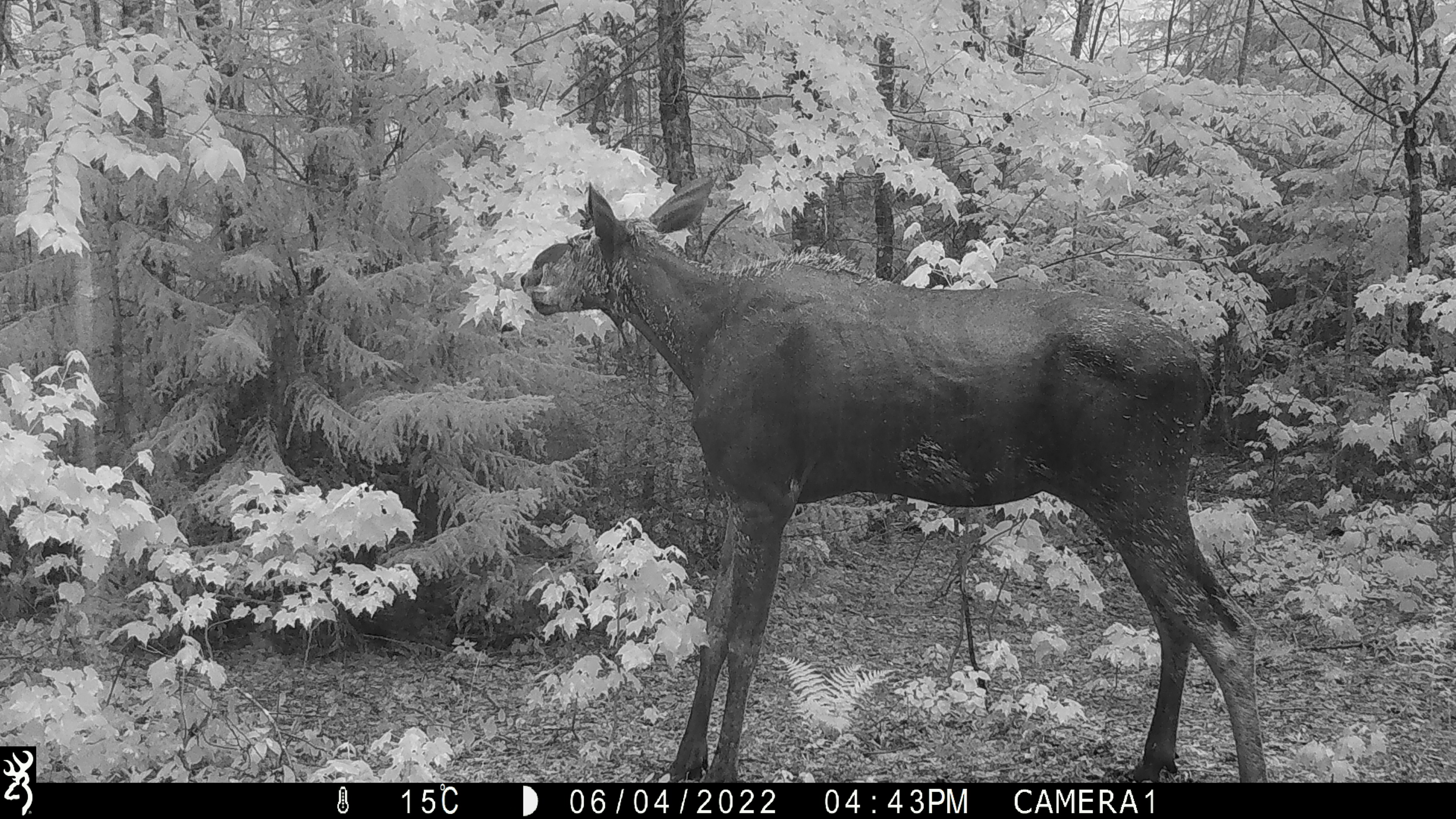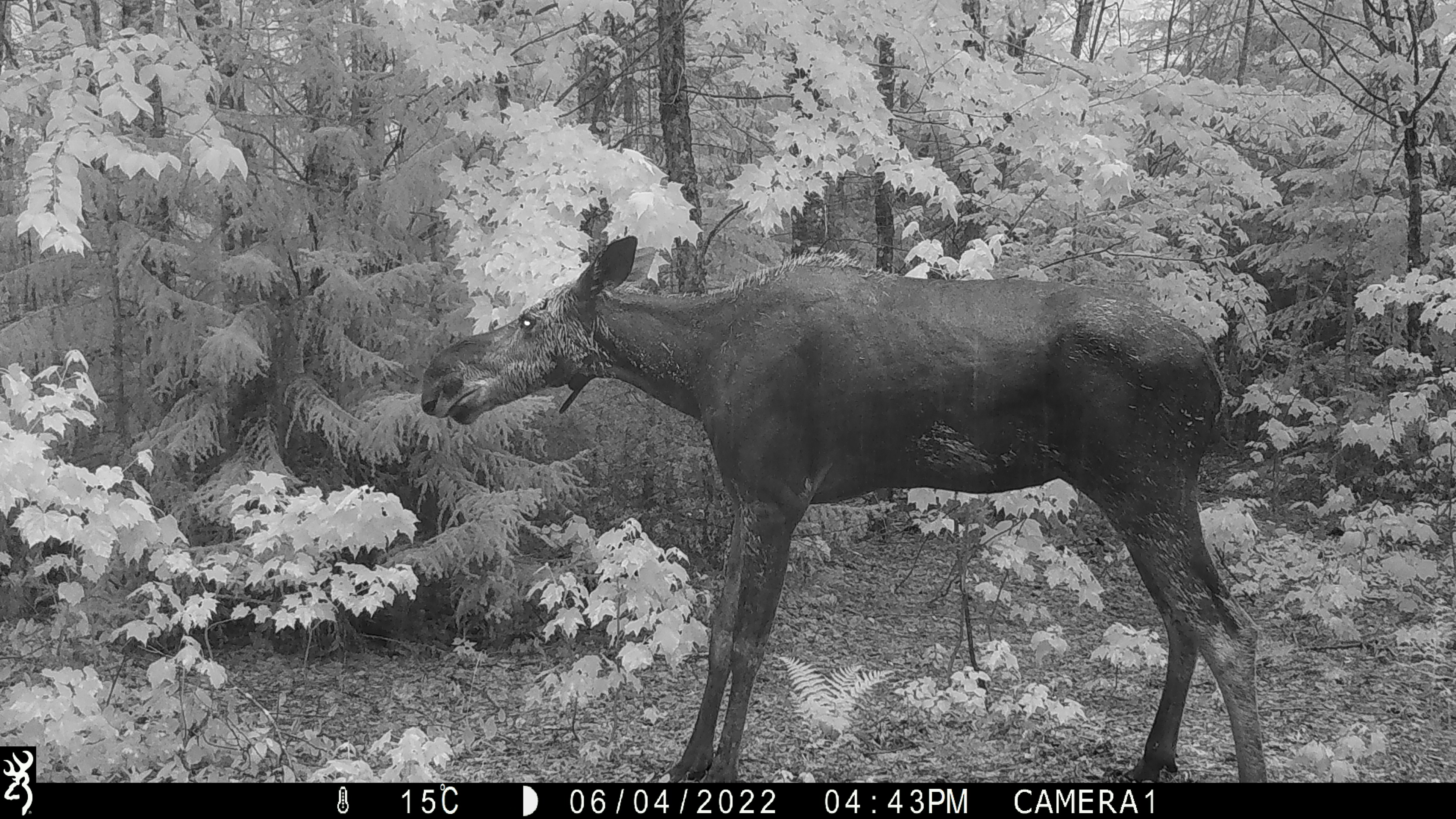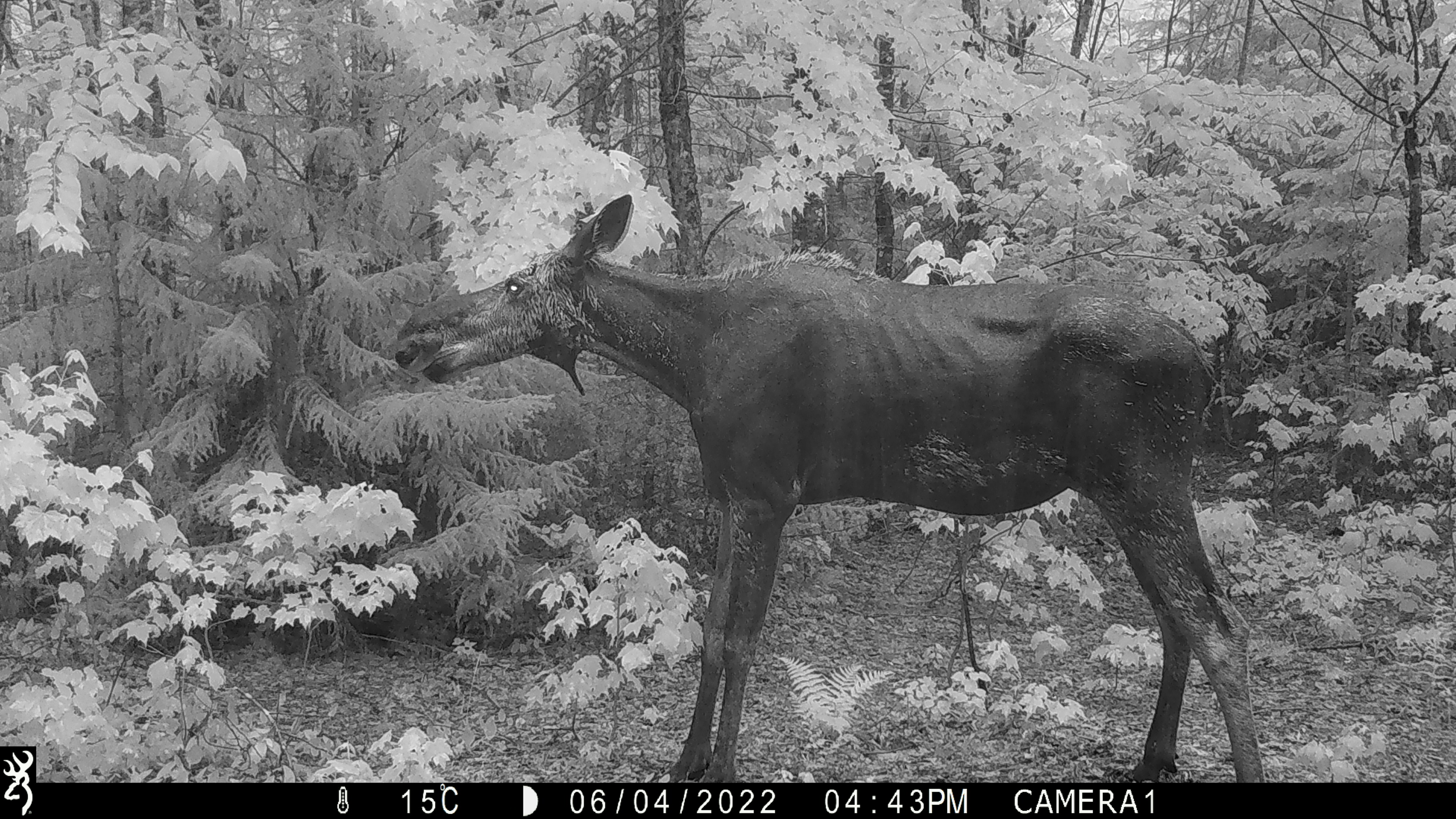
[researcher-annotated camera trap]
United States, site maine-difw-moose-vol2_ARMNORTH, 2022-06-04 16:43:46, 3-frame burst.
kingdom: Animalia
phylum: Chordata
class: Mammalia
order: Artiodactyla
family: Cervidae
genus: Alces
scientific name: Alces alces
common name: moose